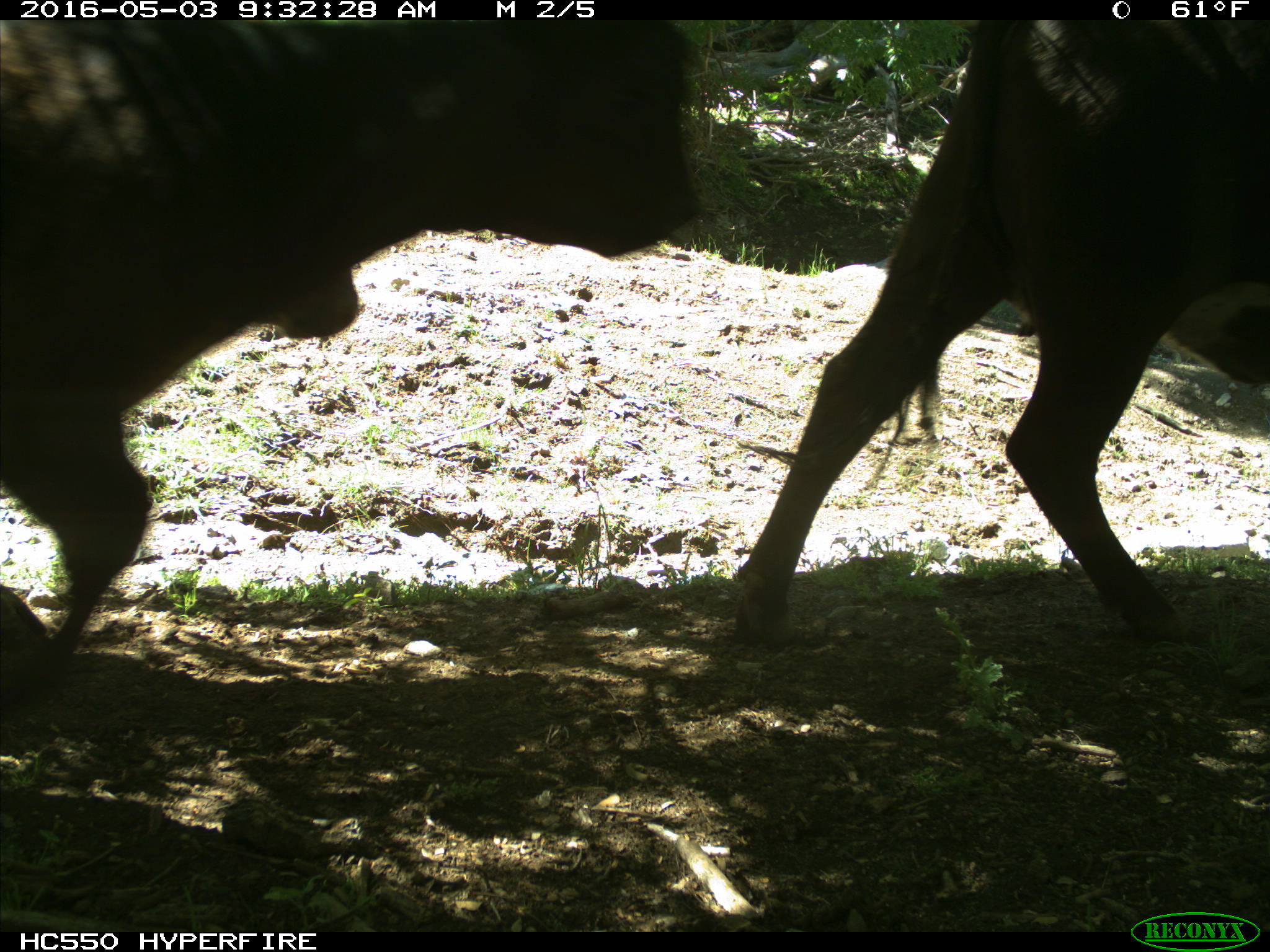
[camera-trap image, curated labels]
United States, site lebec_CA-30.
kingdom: Animalia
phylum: Chordata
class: Mammalia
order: Artiodactyla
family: Bovidae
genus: Bos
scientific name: Bos taurus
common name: domestic cow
Bos taurus (domestic cow).